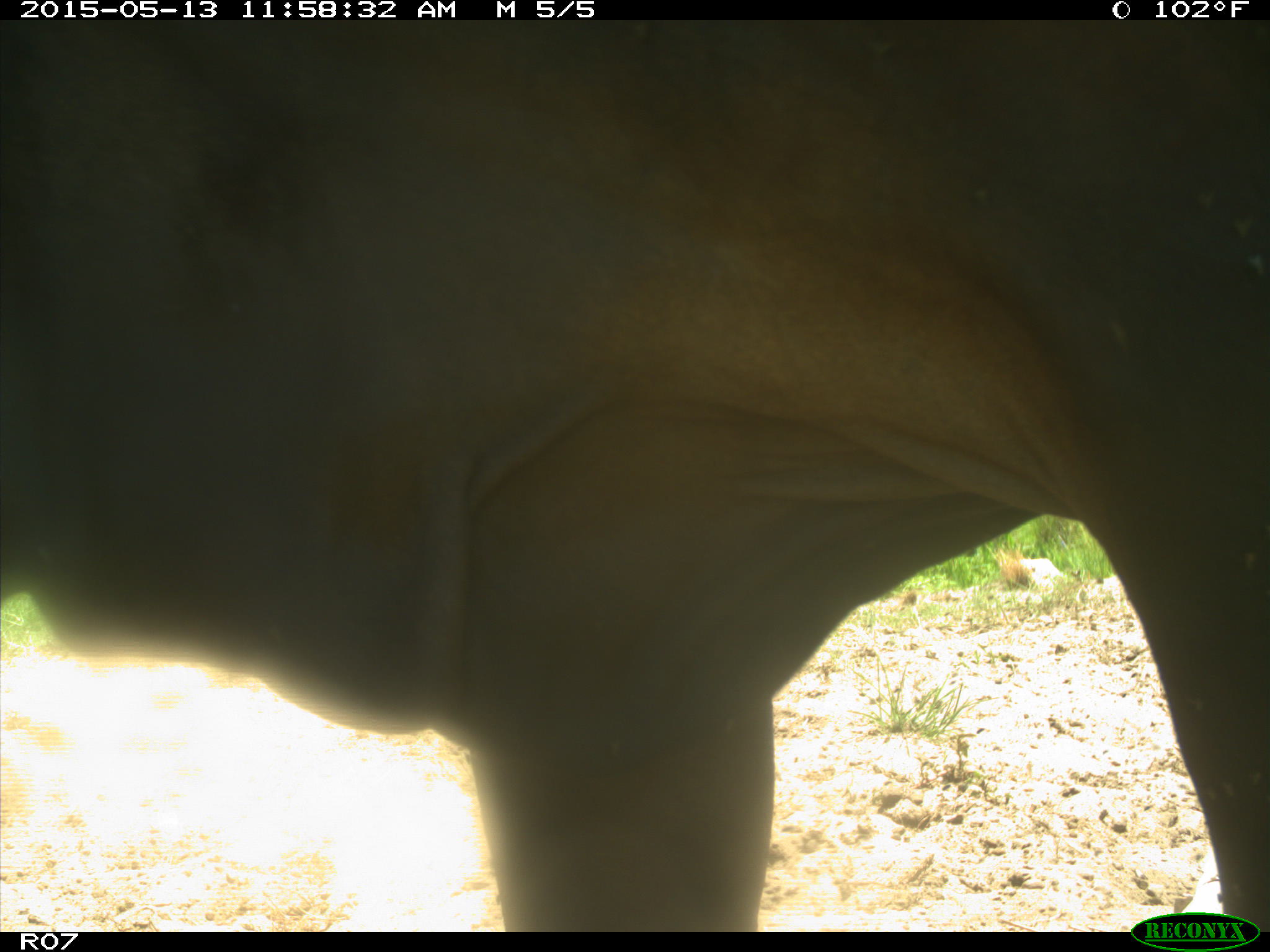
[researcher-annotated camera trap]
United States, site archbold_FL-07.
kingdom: Animalia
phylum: Chordata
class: Mammalia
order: Artiodactyla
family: Bovidae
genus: Bos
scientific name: Bos taurus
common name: domestic cow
Bos taurus (domestic cow).